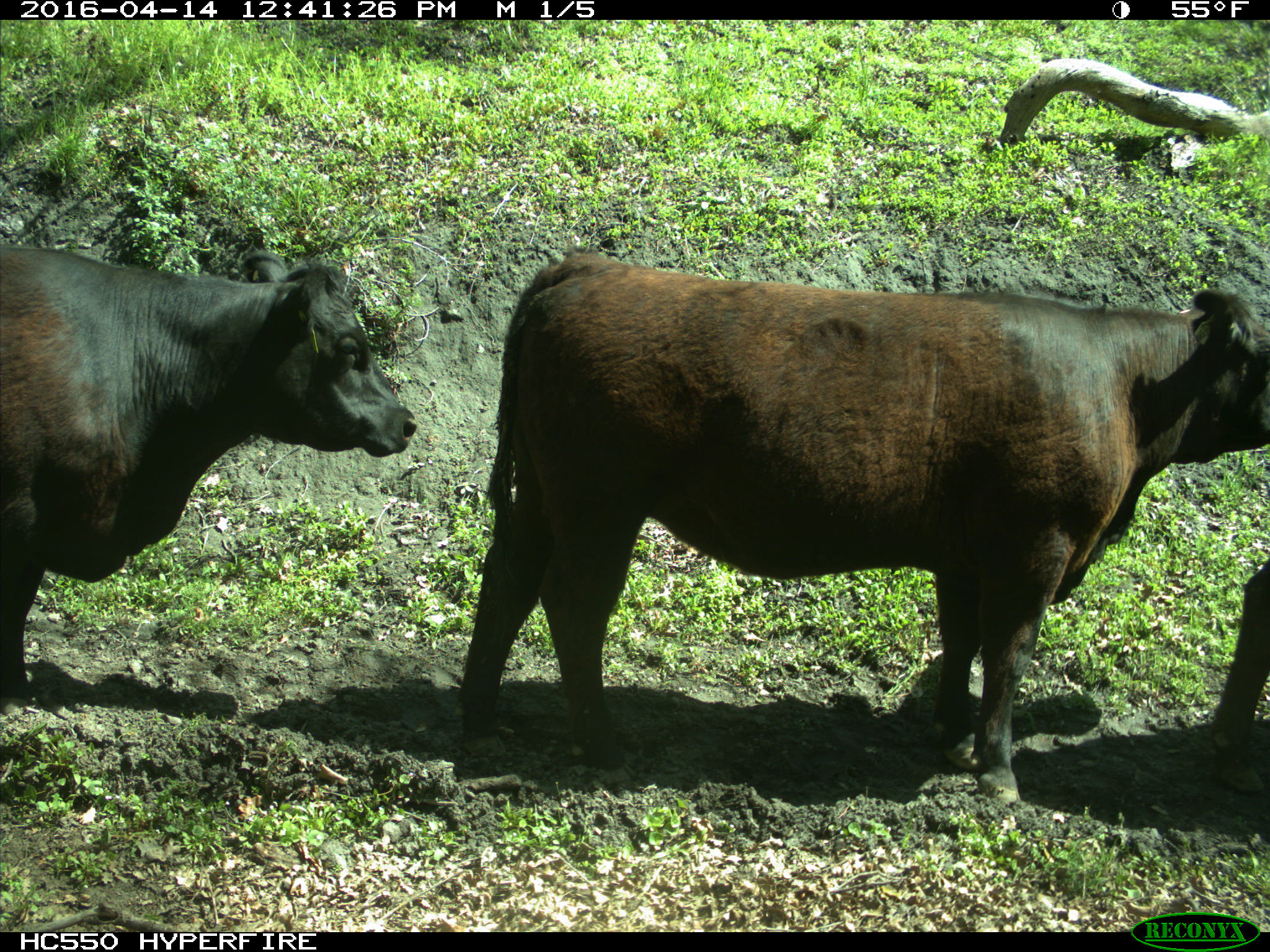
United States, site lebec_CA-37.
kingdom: Animalia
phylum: Chordata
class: Mammalia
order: Artiodactyla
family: Bovidae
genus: Bos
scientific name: Bos taurus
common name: domestic cow